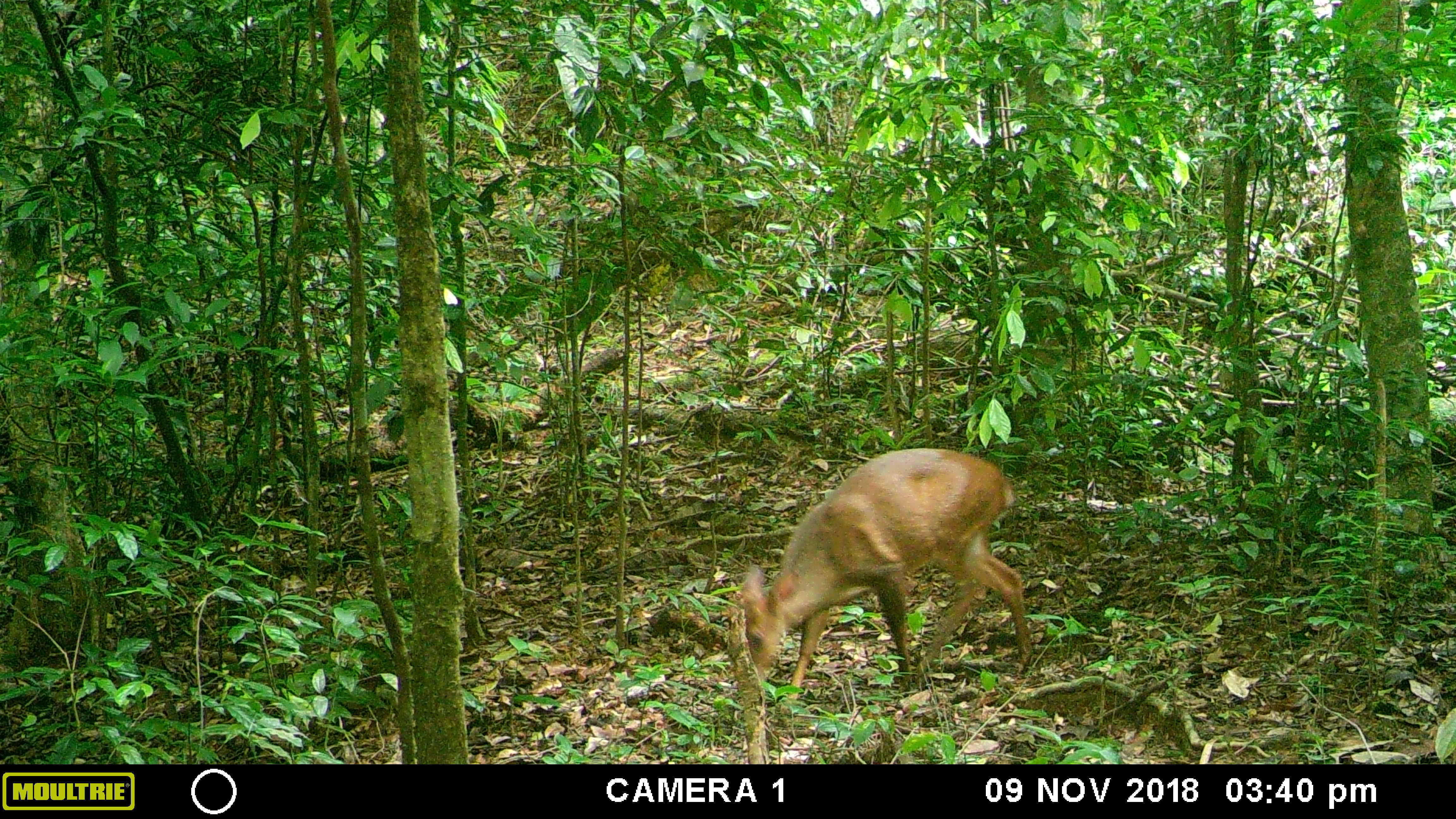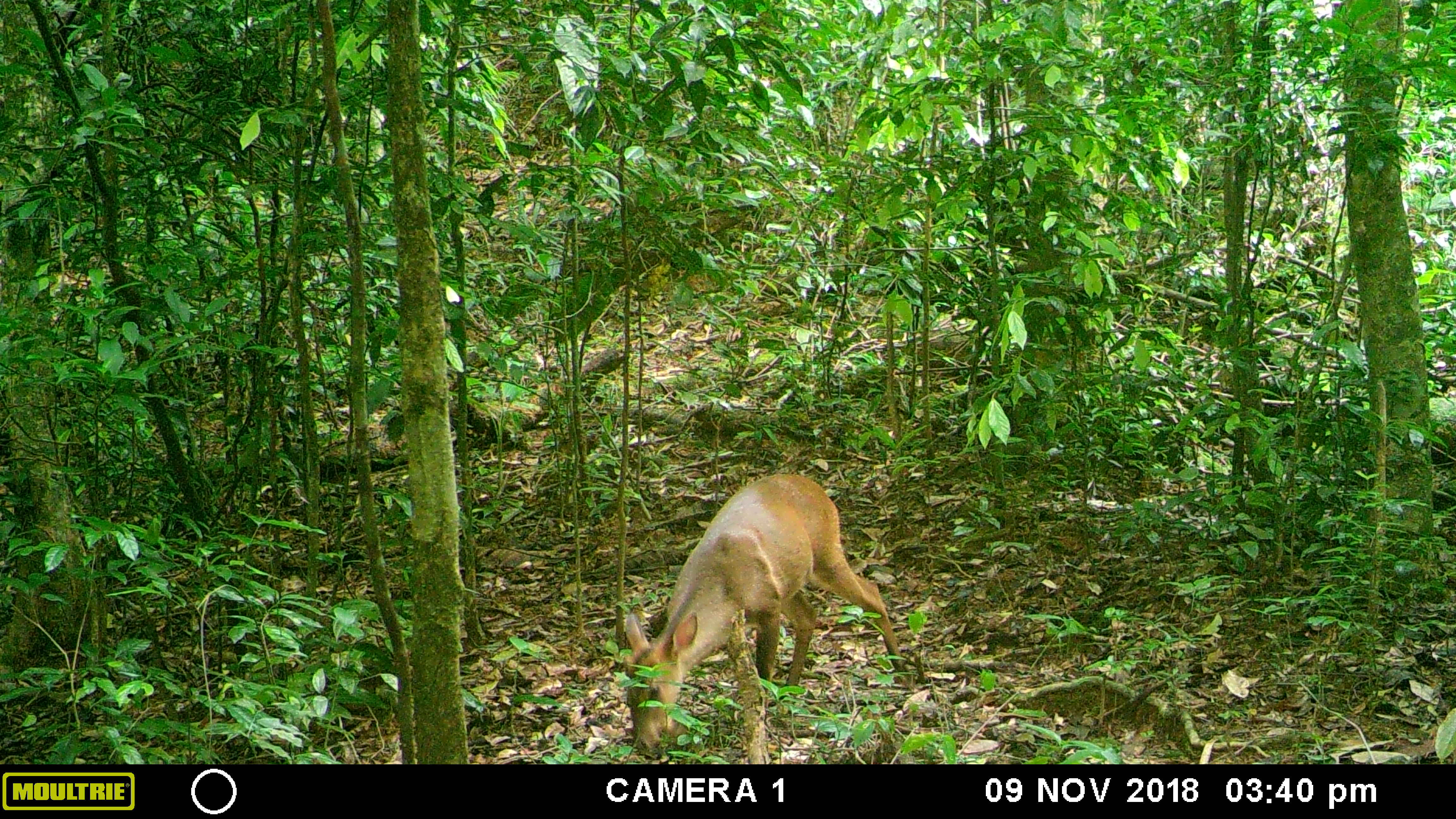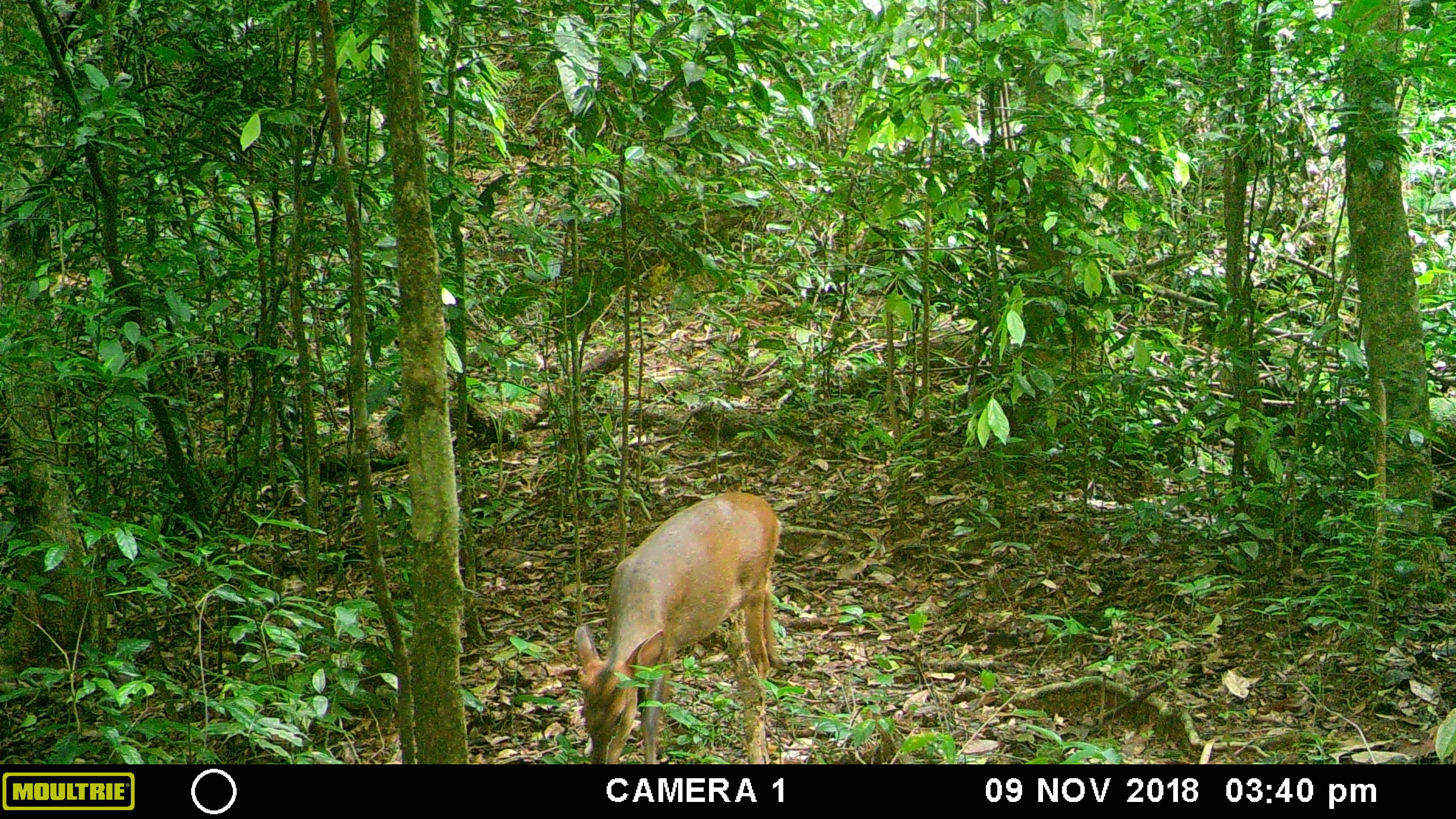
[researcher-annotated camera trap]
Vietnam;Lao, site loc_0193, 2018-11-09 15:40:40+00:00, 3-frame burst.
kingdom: Animalia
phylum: Chordata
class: Mammalia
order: Artiodactyla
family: Cervidae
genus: Muntiacus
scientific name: Muntiacus vuquangensis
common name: large-antlered muntjac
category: large antlered muntjac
Large antlered muntjac (large-antlered muntjac) (Muntiacus vuquangensis). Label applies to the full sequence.